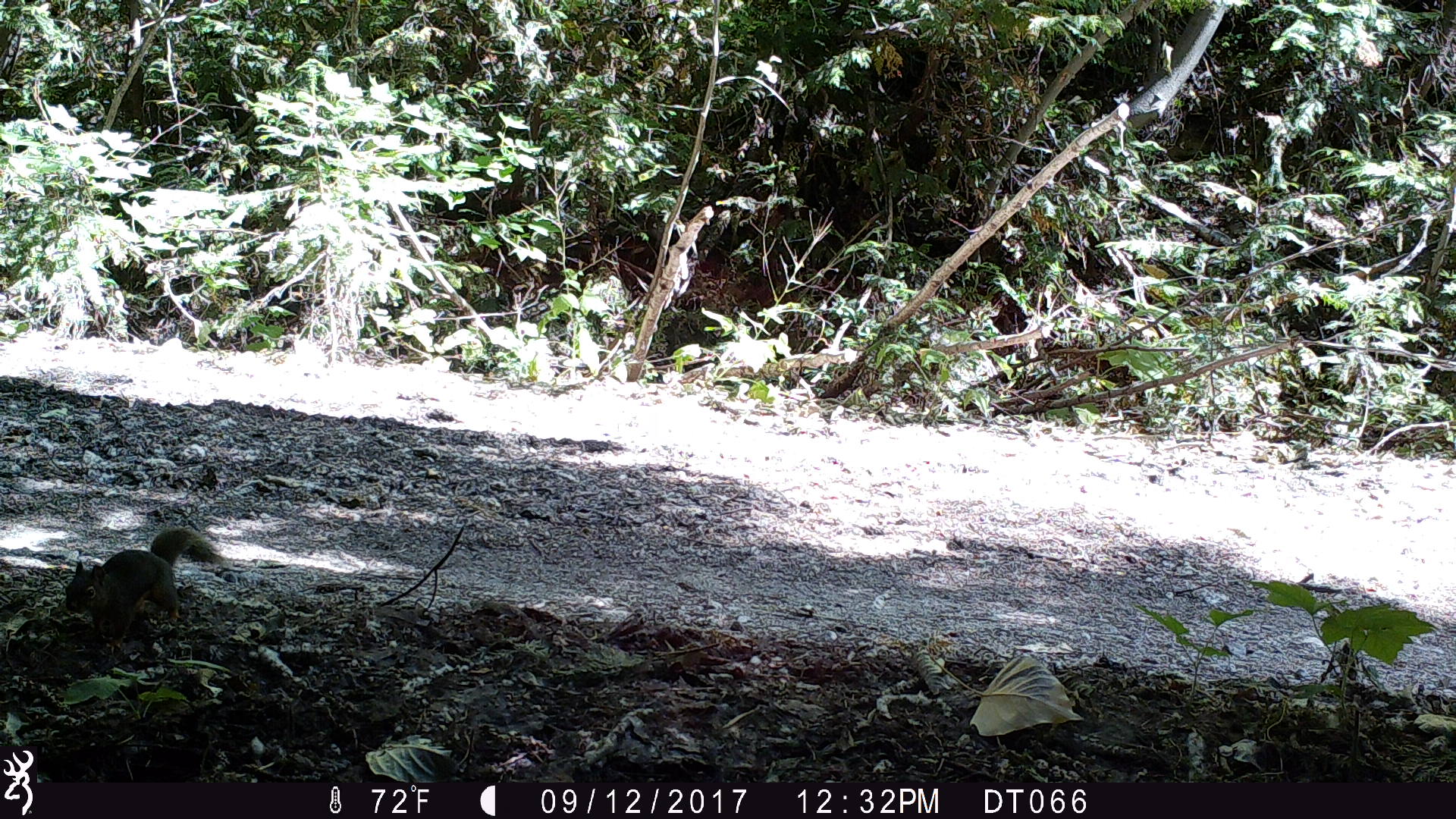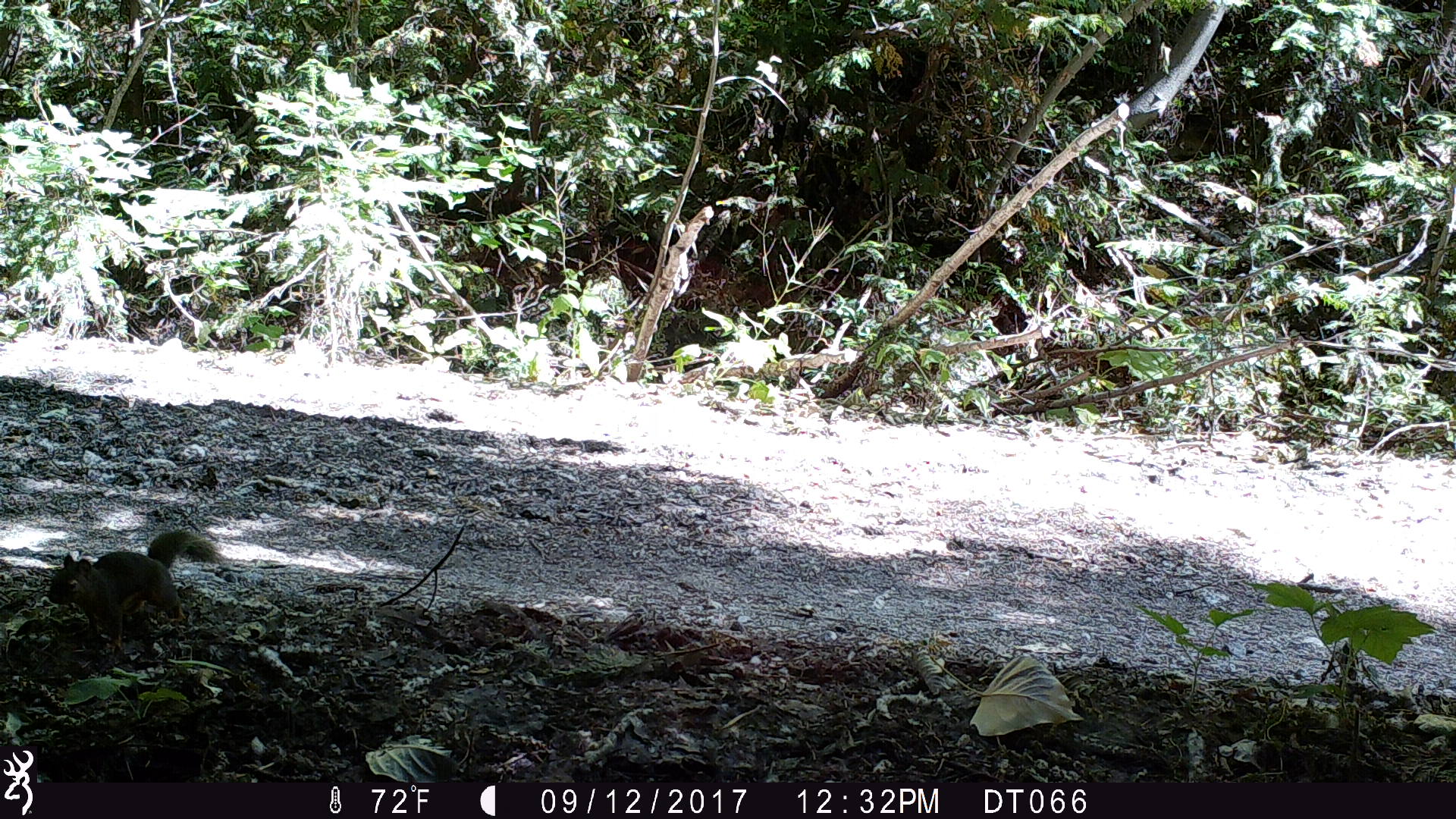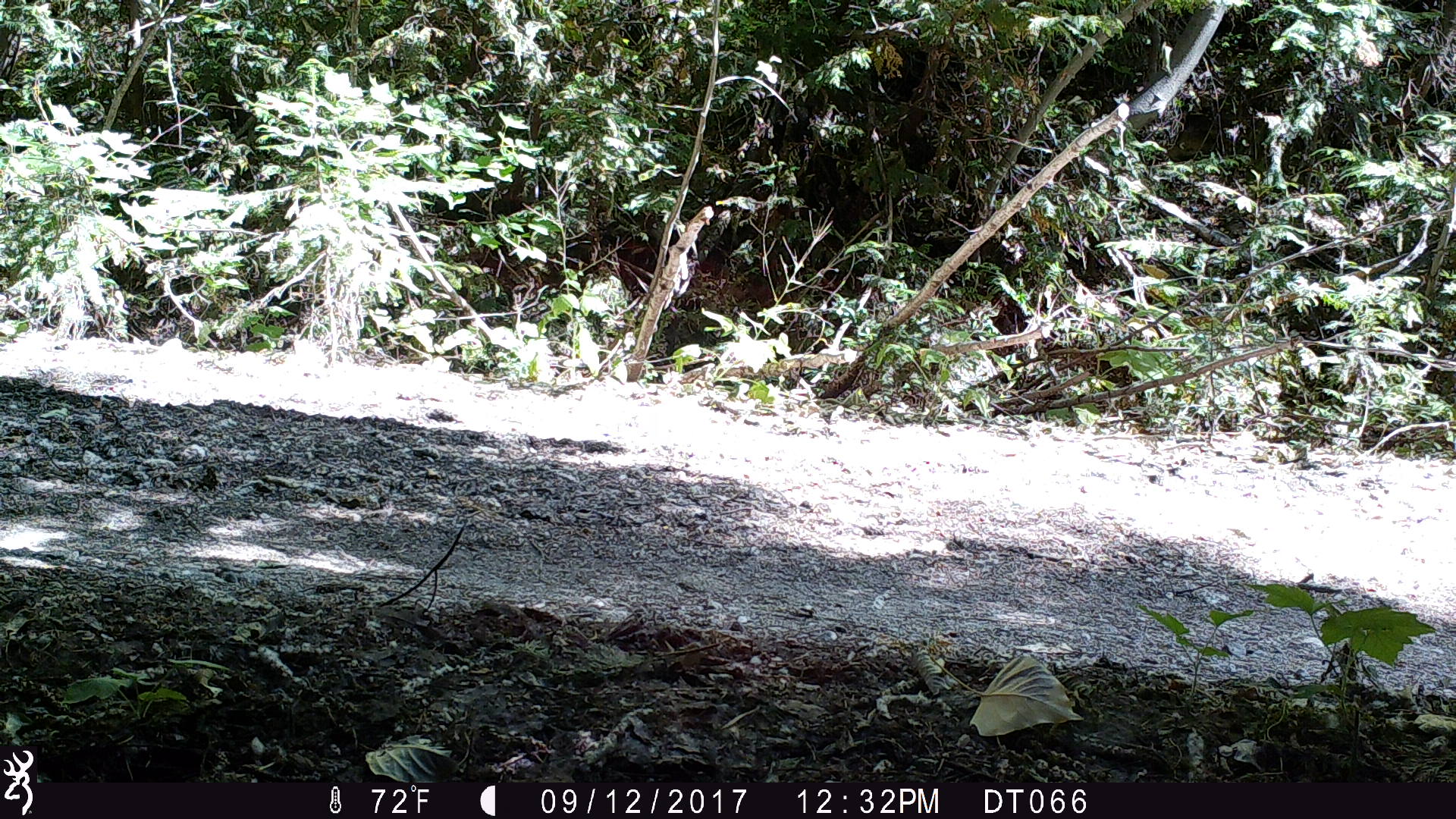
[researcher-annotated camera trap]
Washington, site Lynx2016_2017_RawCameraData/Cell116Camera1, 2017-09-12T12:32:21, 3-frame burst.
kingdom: Animalia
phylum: Chordata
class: Mammalia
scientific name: Mammalia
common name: small mammal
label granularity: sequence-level